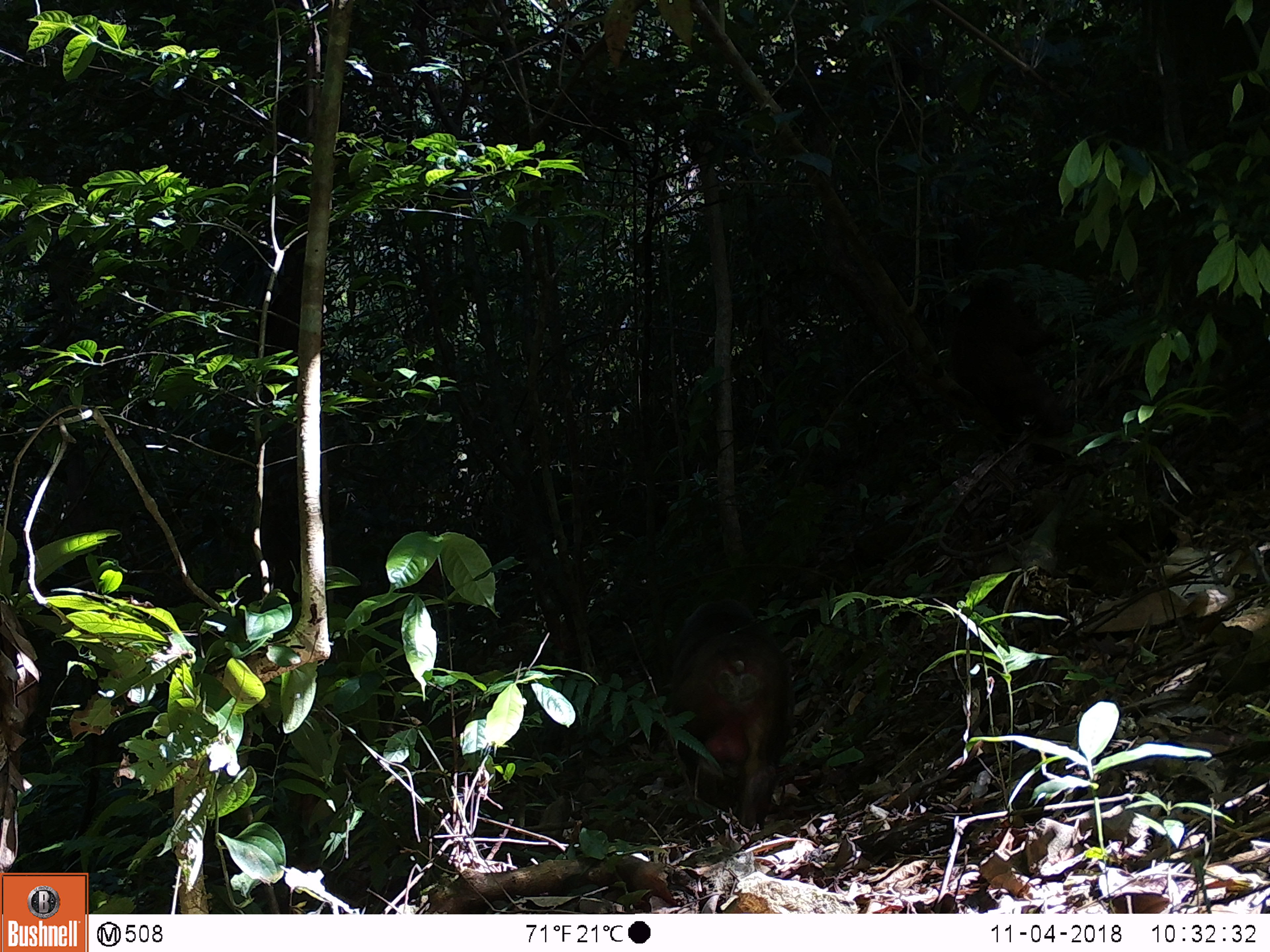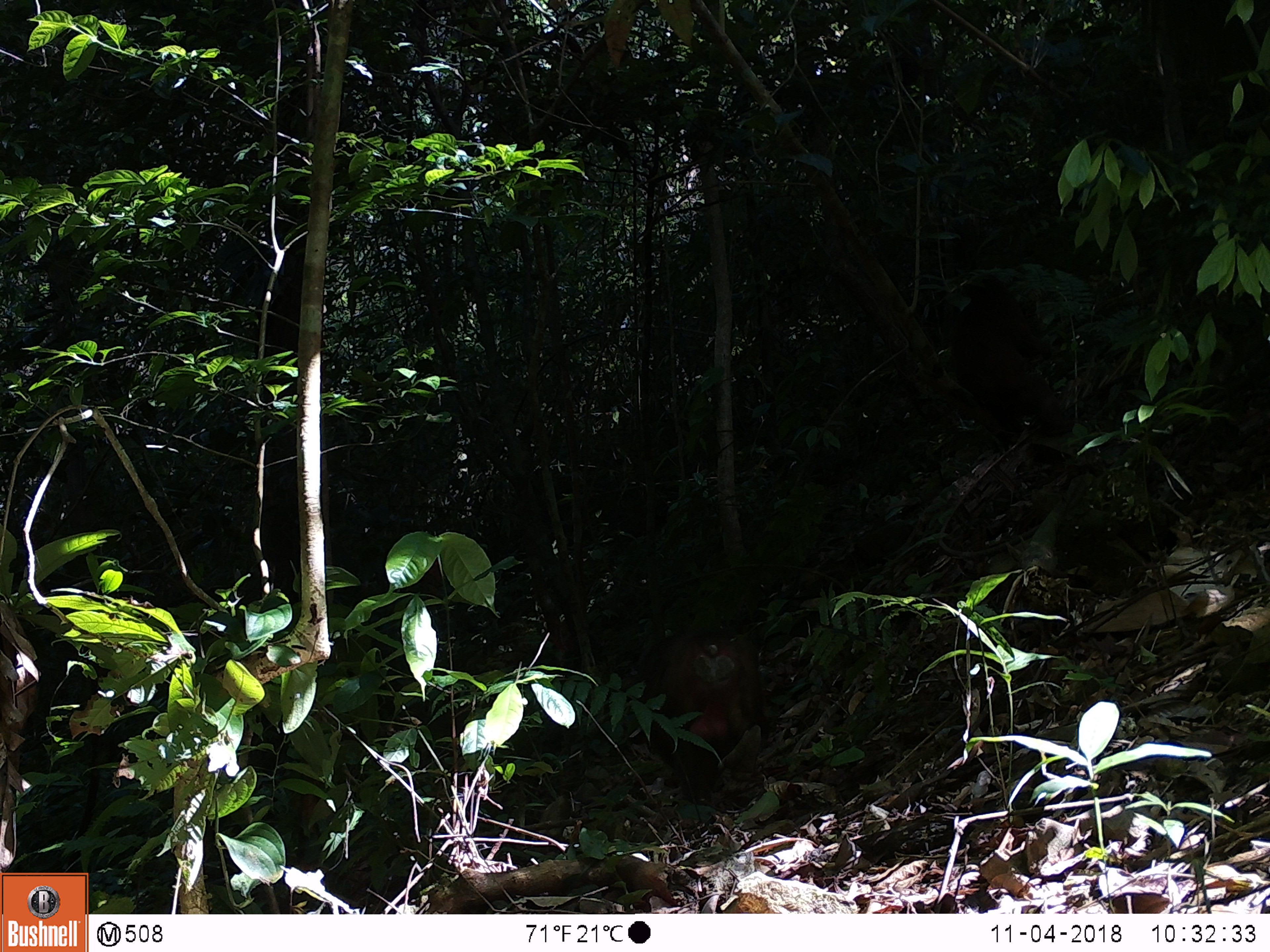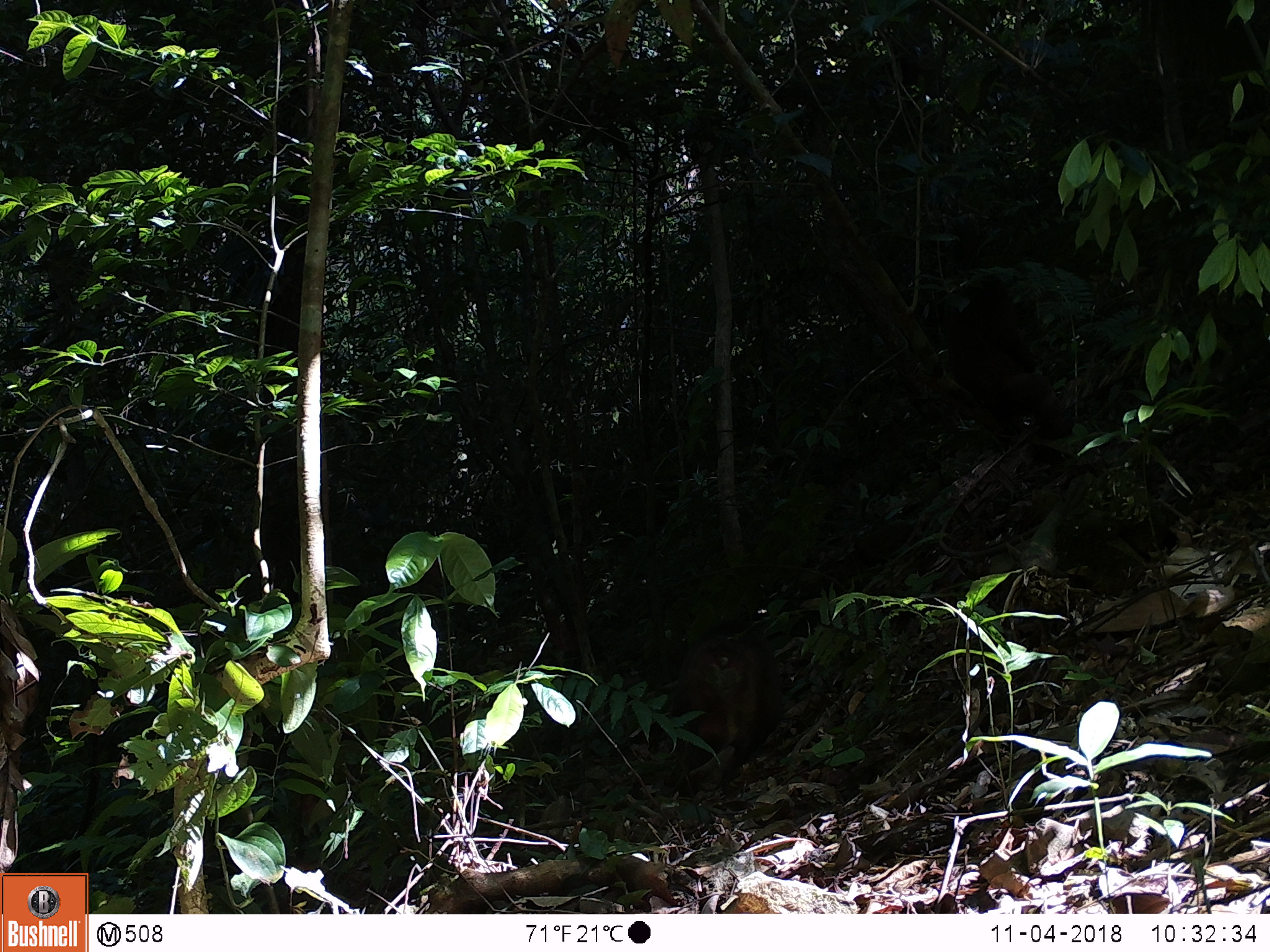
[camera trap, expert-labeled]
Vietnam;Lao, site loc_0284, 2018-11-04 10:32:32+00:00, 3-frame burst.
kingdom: Animalia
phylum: Chordata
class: Mammalia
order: Primates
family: Cercopithecidae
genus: Macaca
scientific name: Macaca arctoides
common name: stump-tailed macaque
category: stump tailed macaque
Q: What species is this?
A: Stump tailed macaque (stump-tailed macaque) (Macaca arctoides).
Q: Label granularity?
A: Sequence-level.